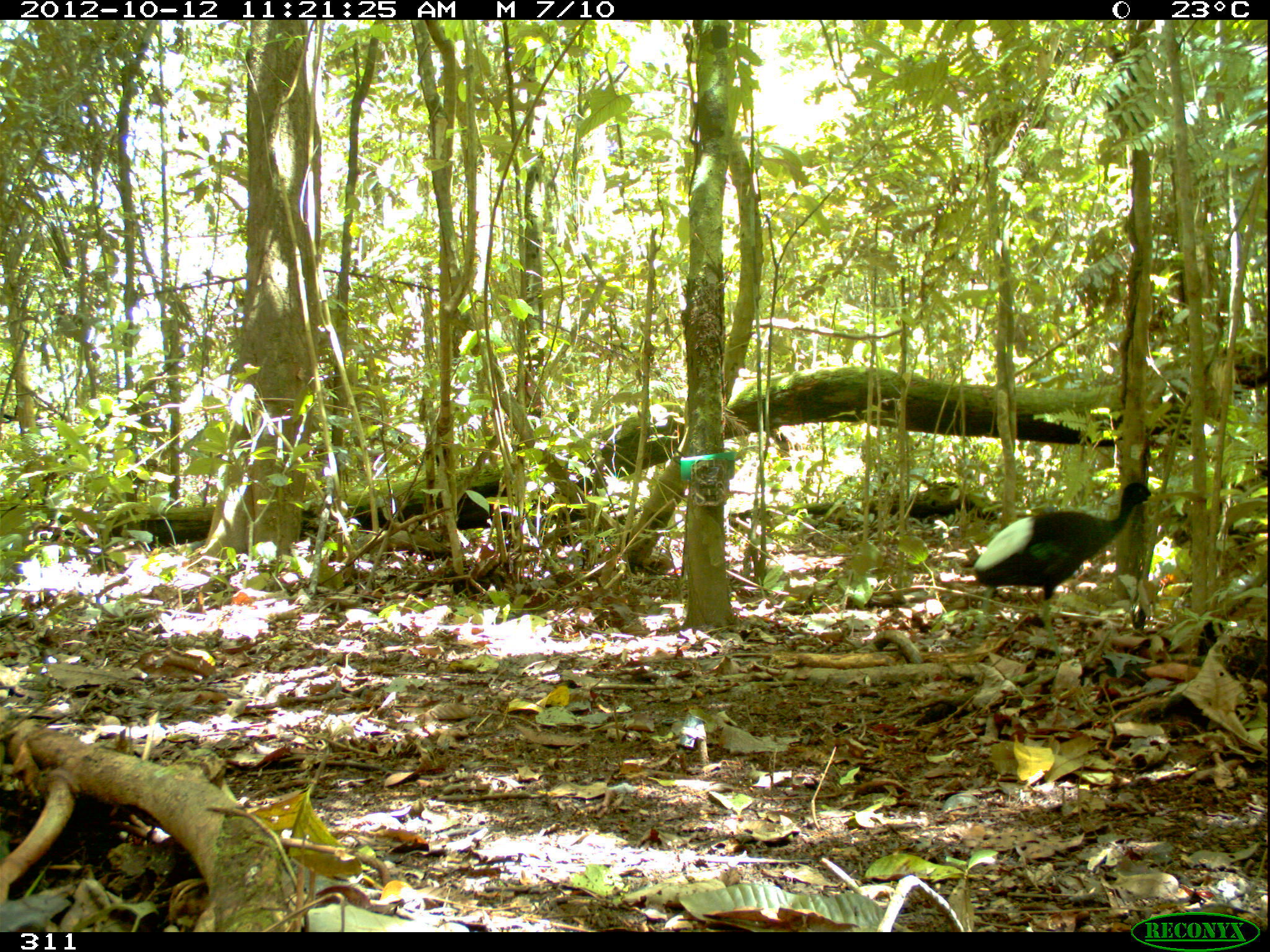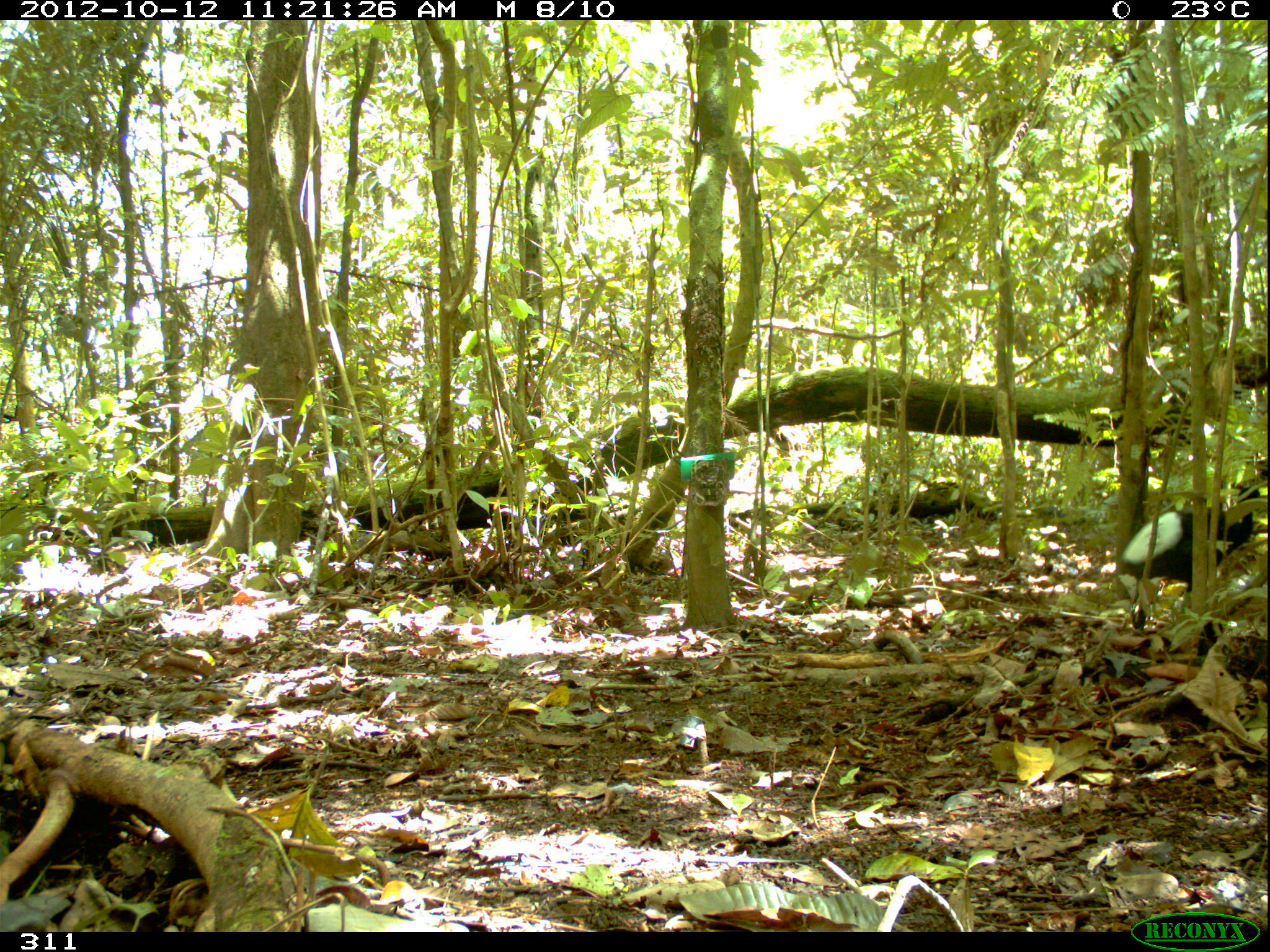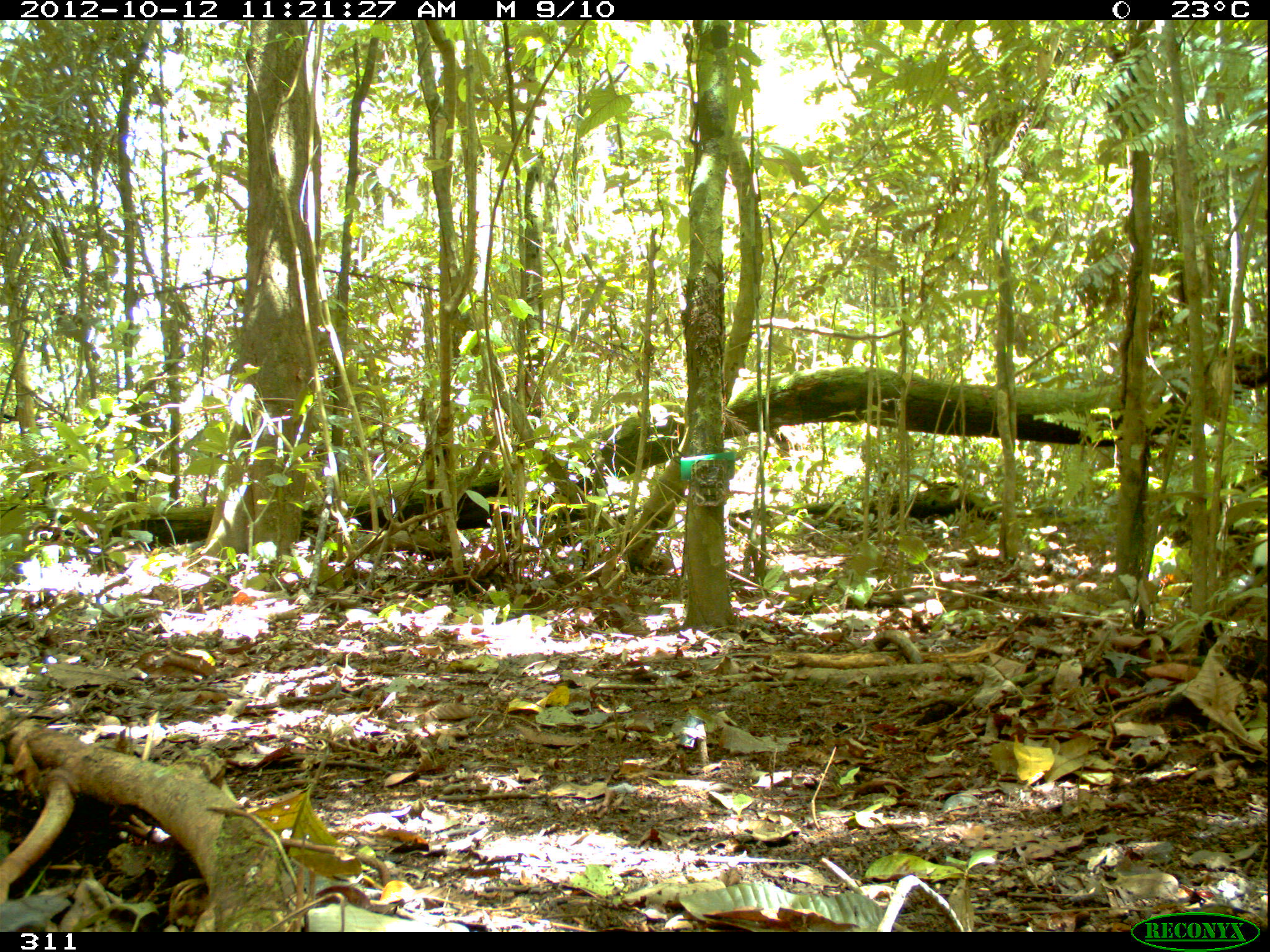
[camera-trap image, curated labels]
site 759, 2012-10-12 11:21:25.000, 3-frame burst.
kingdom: Animalia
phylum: Chordata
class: Aves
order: Gruiformes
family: Psophiidae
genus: Psophia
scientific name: Psophia leucoptera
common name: pale-winged trumpeter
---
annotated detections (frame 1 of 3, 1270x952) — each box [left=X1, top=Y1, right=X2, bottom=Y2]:
psophia leucoptera: [left=973, top=482, right=1158, bottom=662]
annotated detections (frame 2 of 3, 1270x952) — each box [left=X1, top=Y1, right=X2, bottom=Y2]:
psophia leucoptera: [left=1120, top=485, right=1258, bottom=614]